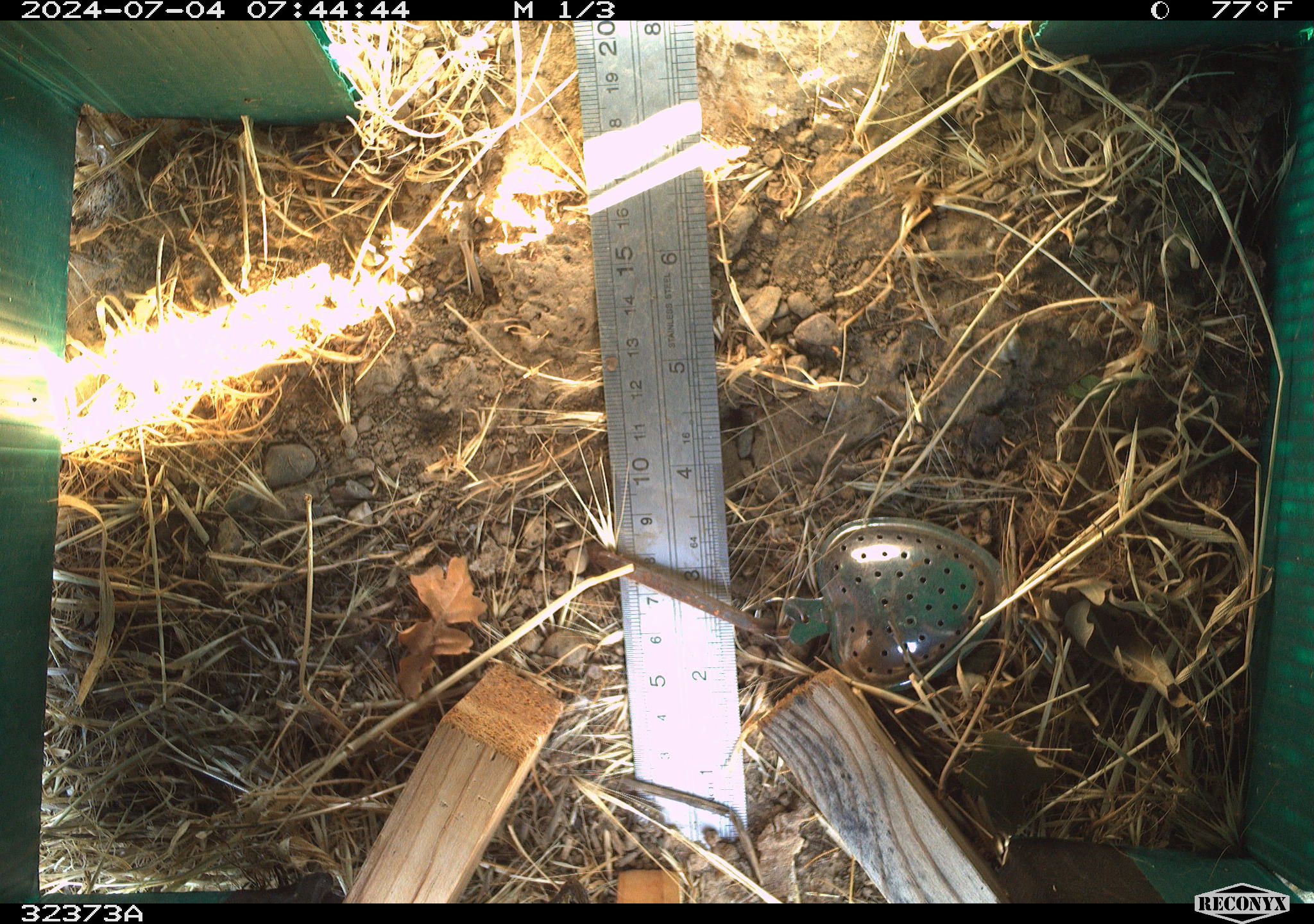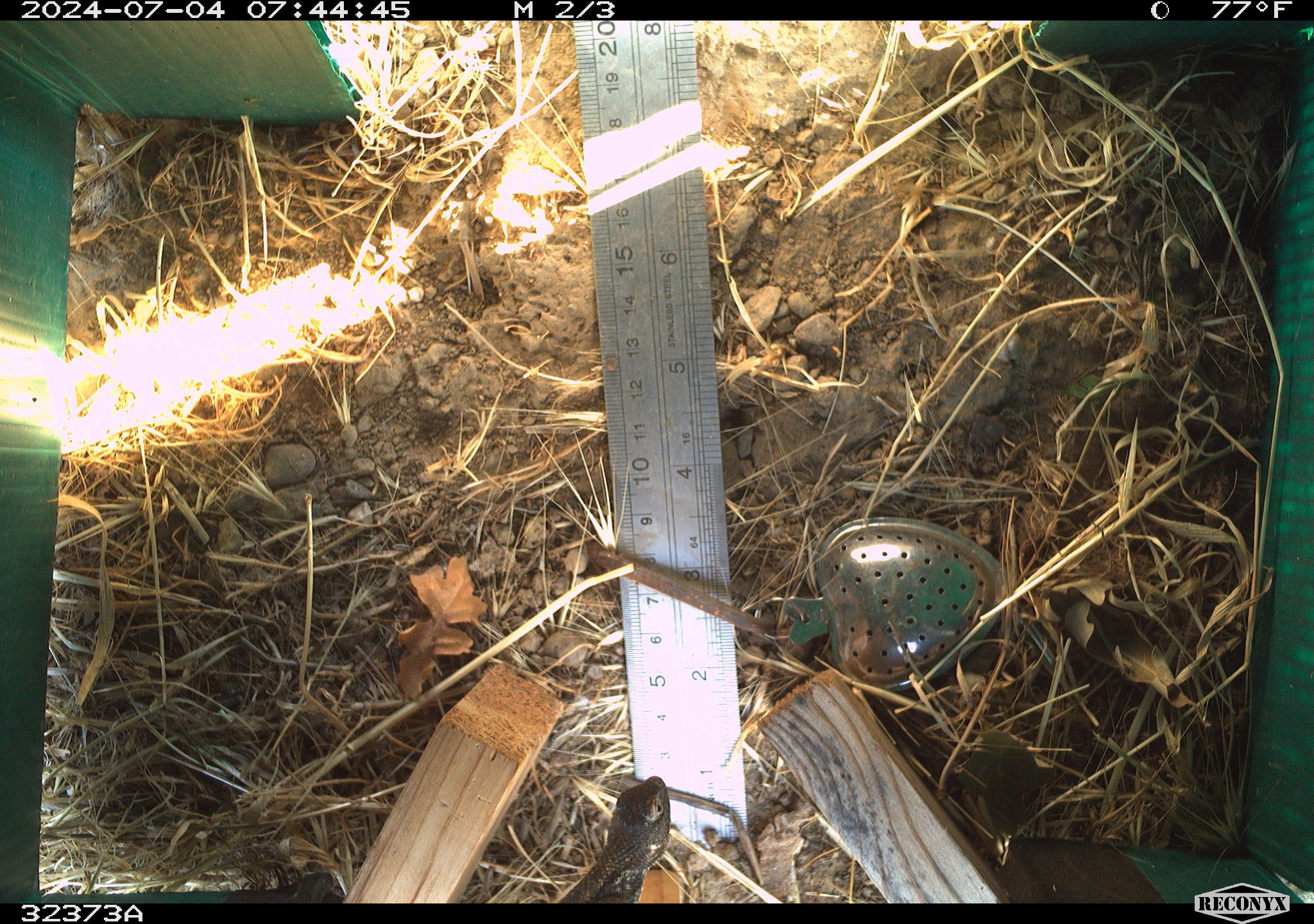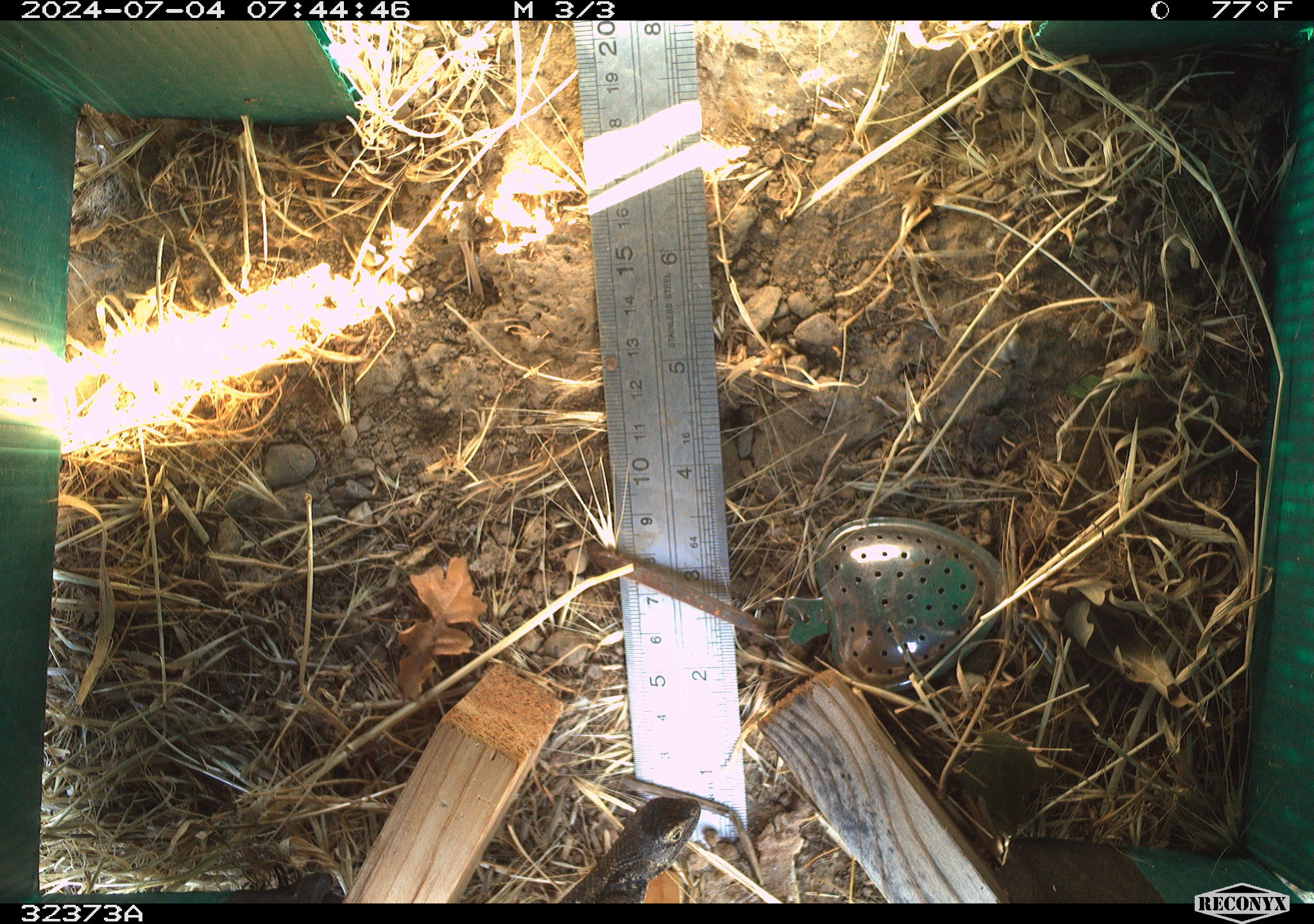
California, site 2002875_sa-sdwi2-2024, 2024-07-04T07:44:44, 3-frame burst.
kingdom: Animalia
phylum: Chordata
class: Reptilia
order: Squamata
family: Phrynosomatidae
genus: Sceloporus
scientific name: Sceloporus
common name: spiny lizards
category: sceloporus species